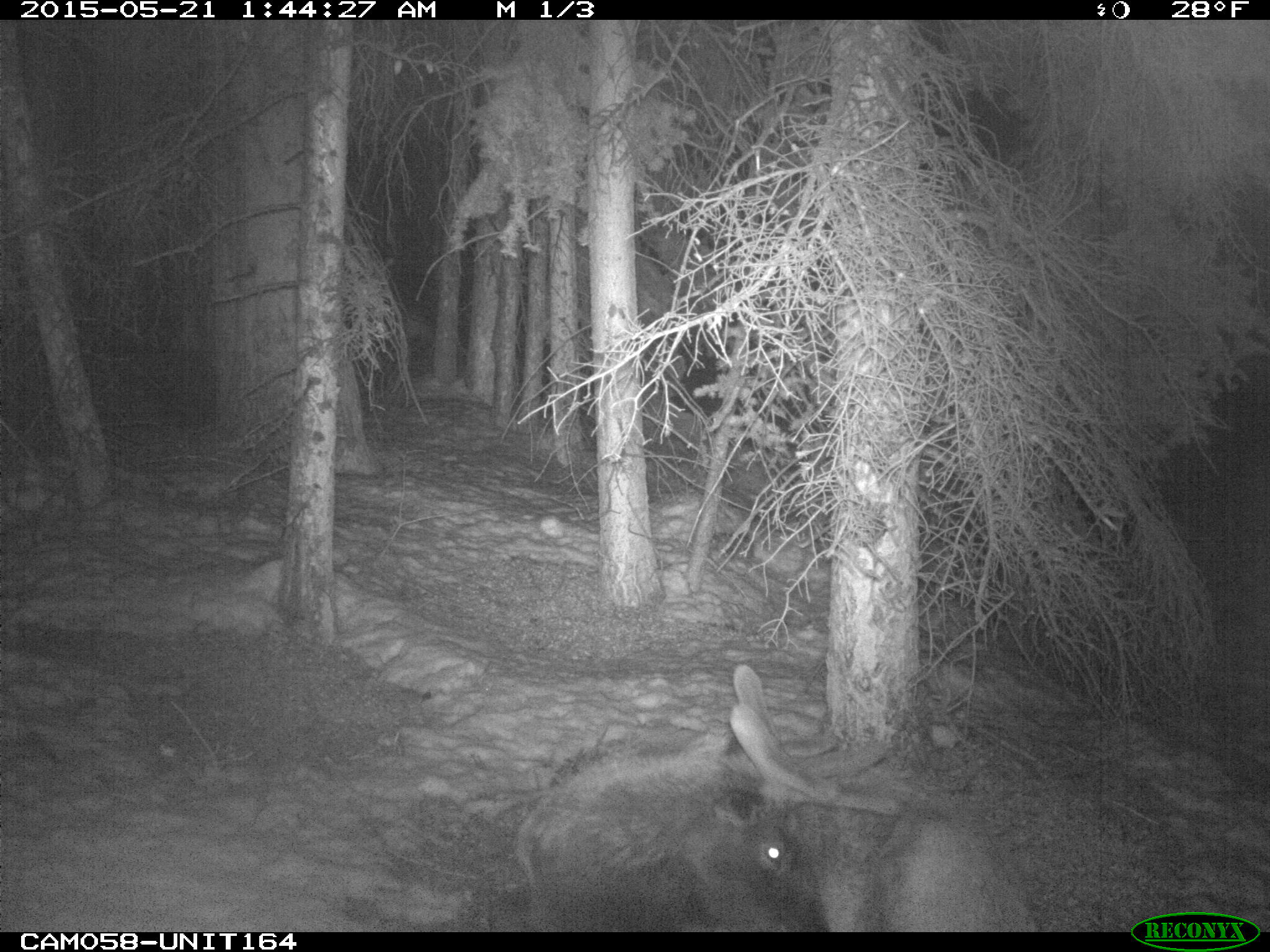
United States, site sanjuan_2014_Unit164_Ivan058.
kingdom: Animalia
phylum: Chordata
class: Mammalia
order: Artiodactyla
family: Cervidae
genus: Cervus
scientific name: Cervus elaphus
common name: red deer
Cervus elaphus (red deer).